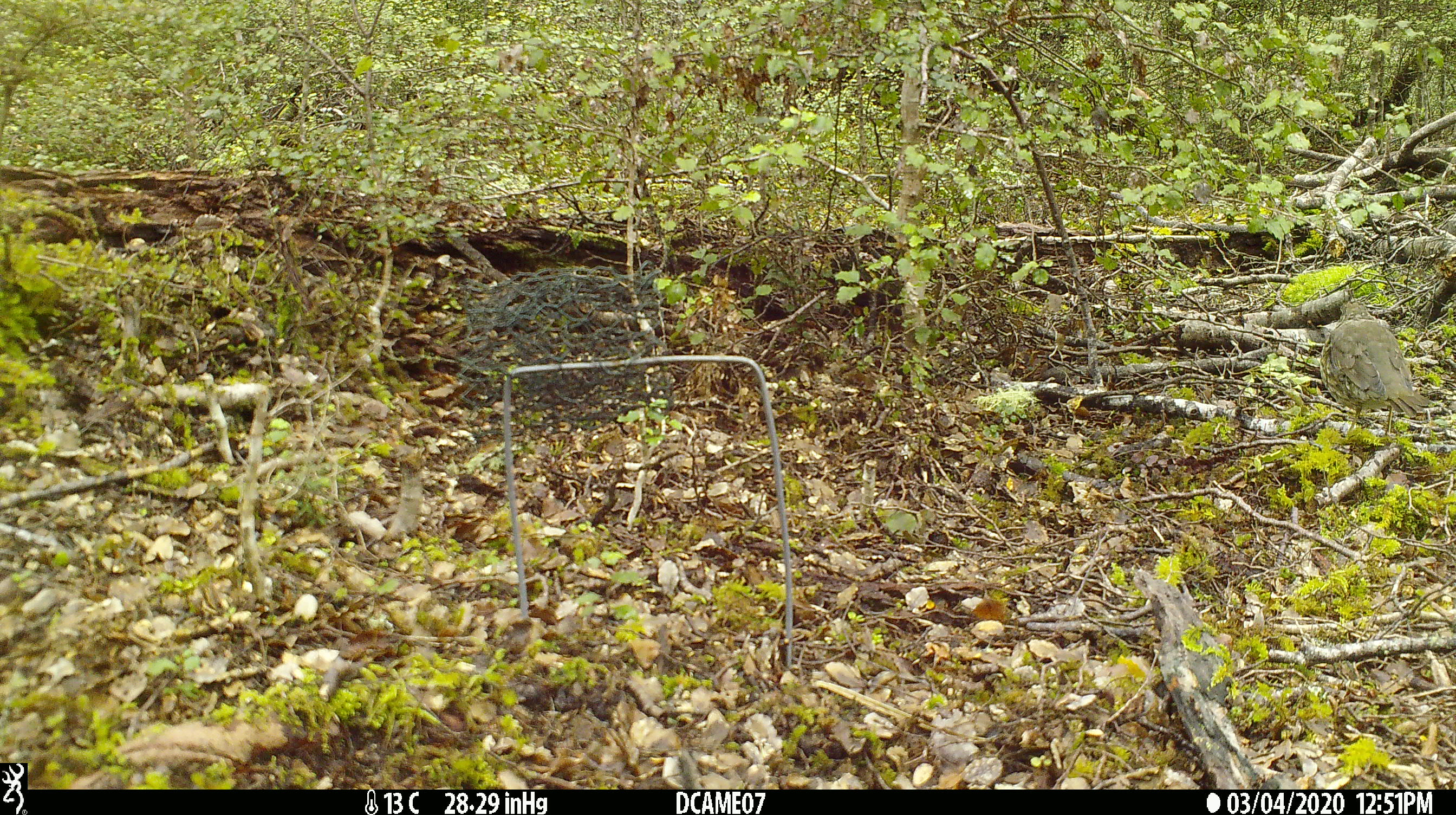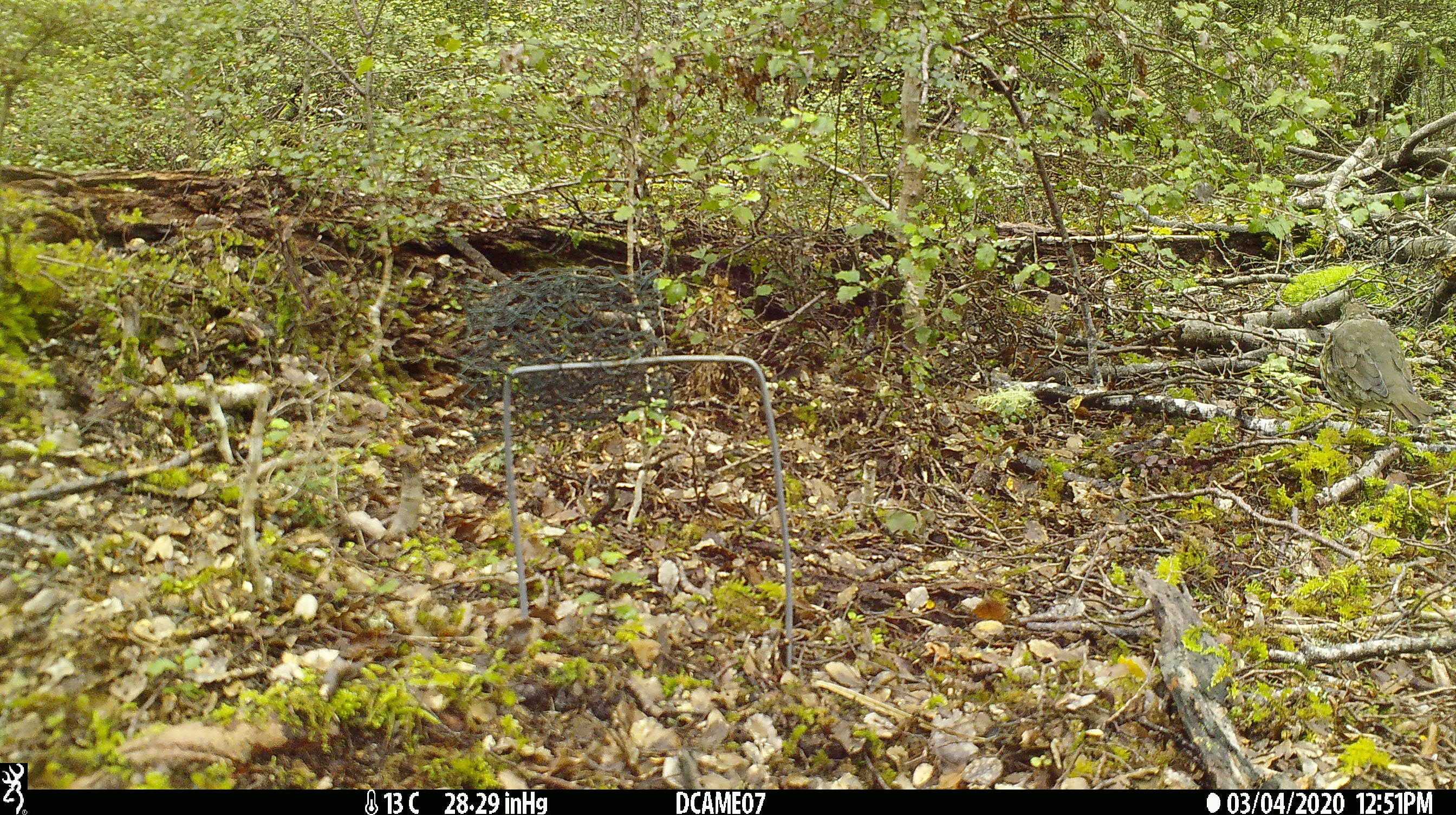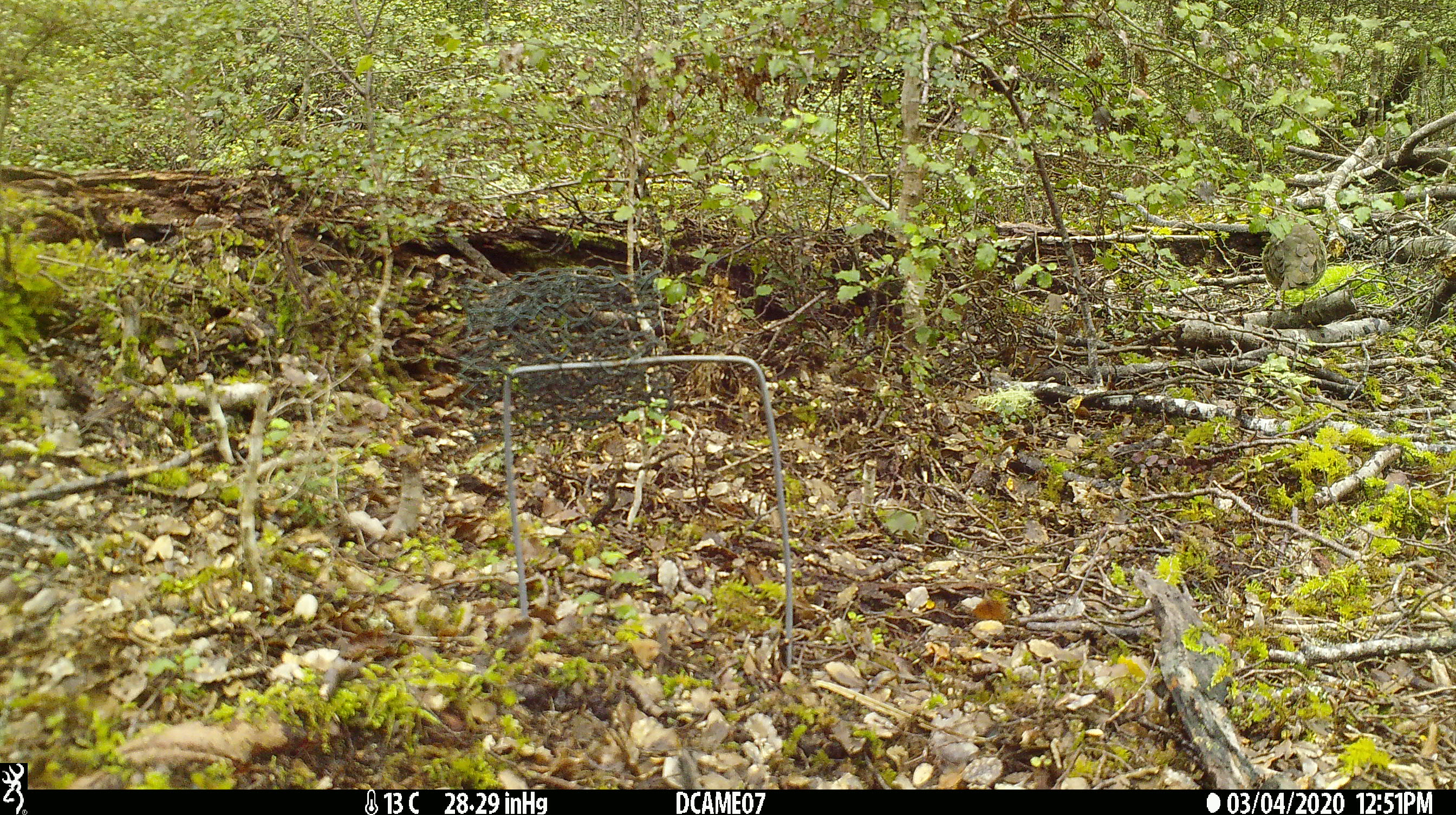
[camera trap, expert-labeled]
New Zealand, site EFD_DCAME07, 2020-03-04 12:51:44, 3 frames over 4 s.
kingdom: Animalia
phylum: Chordata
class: Aves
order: Passeriformes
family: Turdidae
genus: Turdus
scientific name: Turdus philomelos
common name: song thrush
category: thrush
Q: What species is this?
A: Thrush (song thrush) (Turdus philomelos).